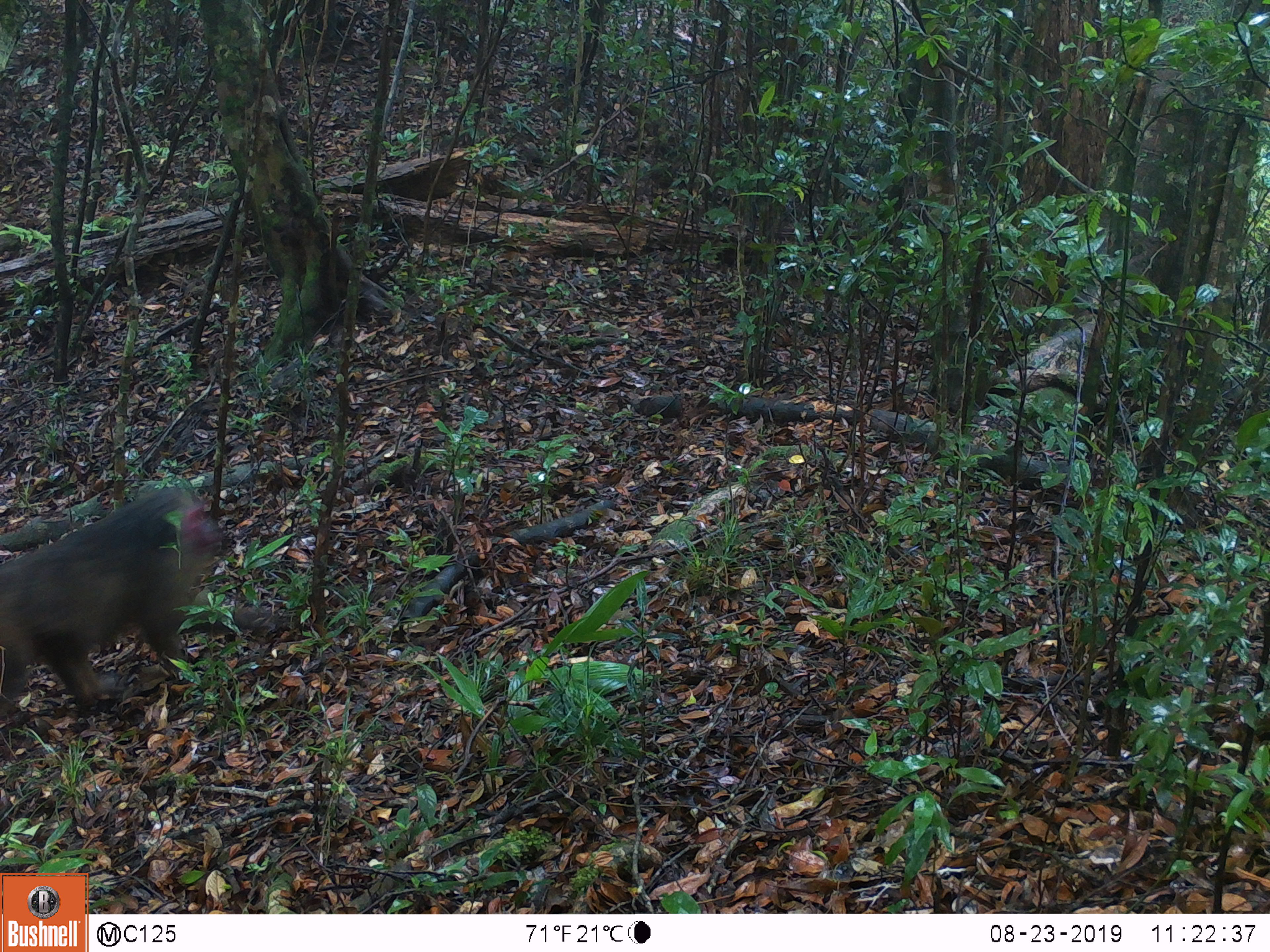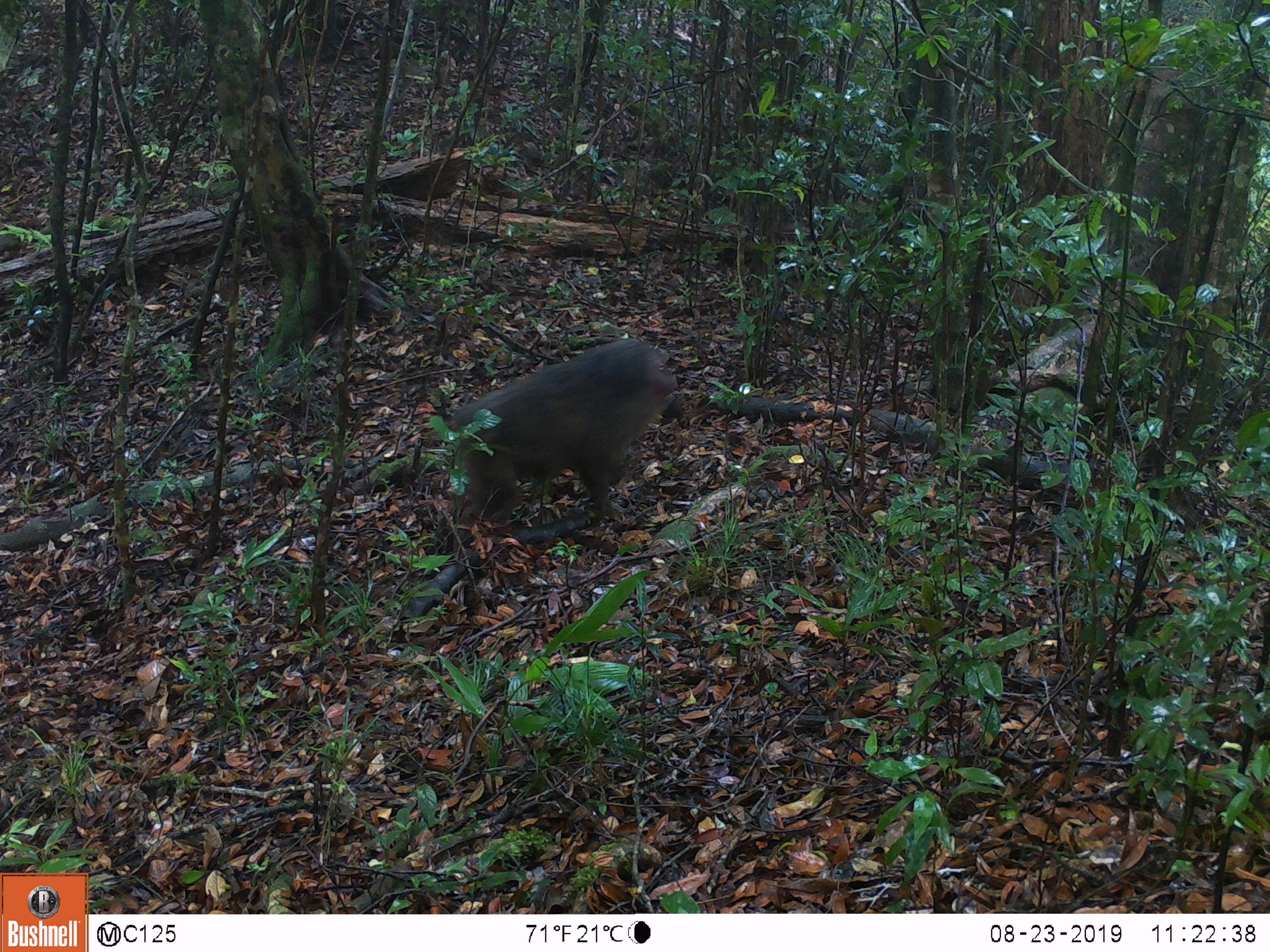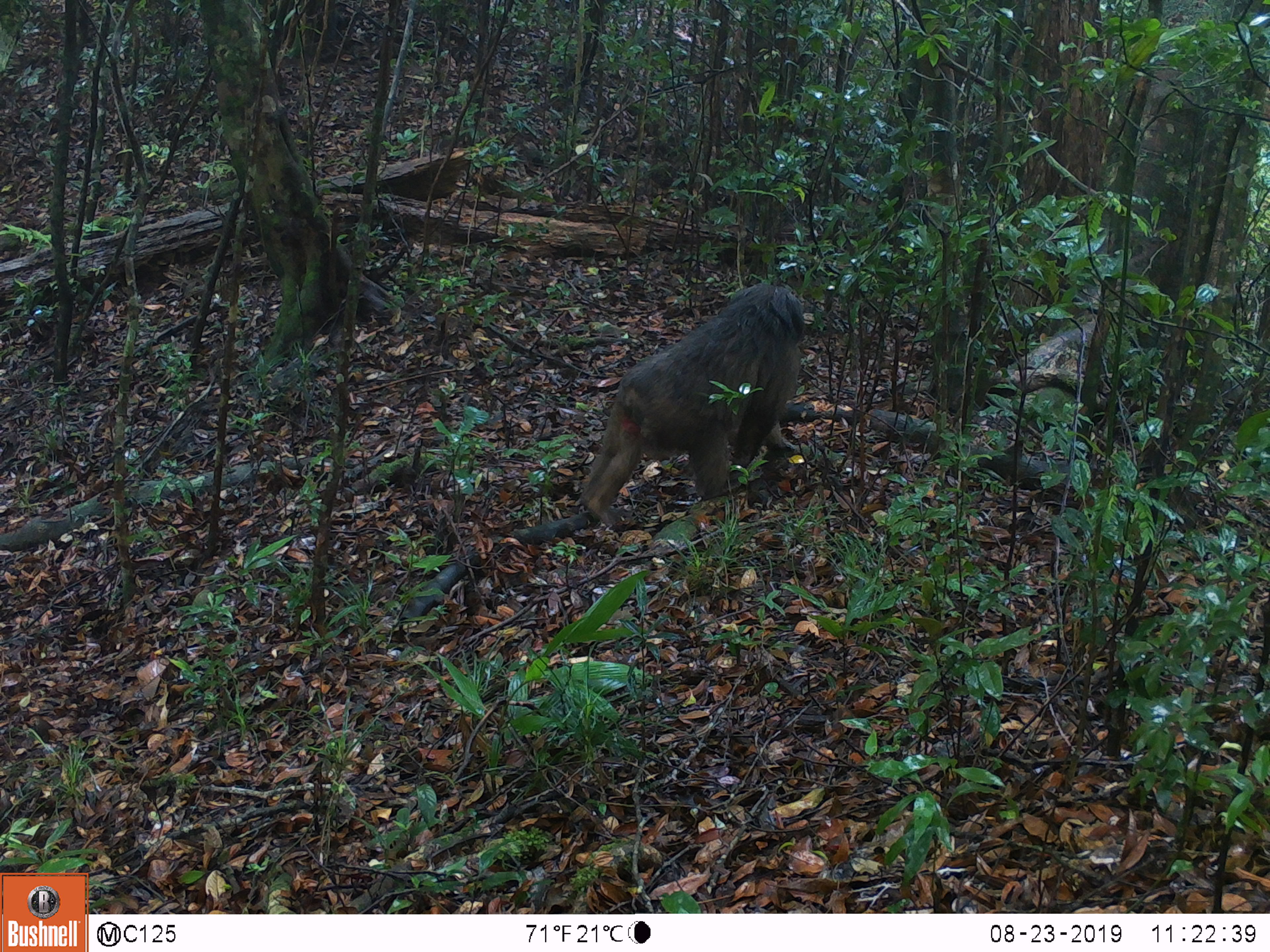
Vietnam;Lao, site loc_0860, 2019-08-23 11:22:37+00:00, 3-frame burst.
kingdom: Animalia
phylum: Chordata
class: Mammalia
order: Primates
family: Cercopithecidae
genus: Macaca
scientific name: Macaca arctoides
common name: stump-tailed macaque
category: stump tailed macaque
Stump tailed macaque (stump-tailed macaque) (Macaca arctoides). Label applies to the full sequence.